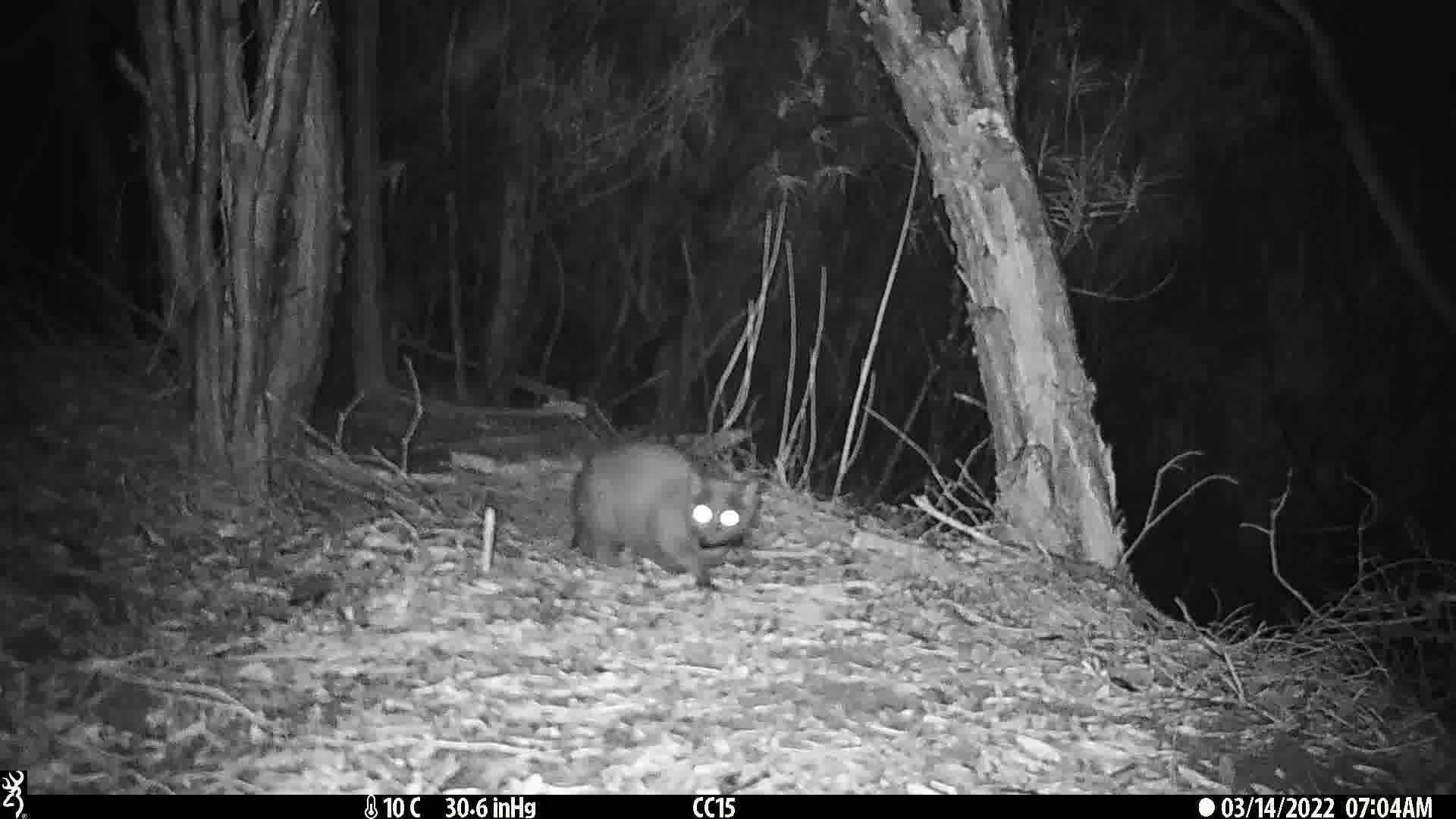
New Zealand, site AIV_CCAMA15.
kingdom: Animalia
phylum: Chordata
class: Mammalia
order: Carnivora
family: Felidae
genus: Felis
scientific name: Felis catus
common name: domestic cat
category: cat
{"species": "cat (domestic cat) (Felis catus)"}